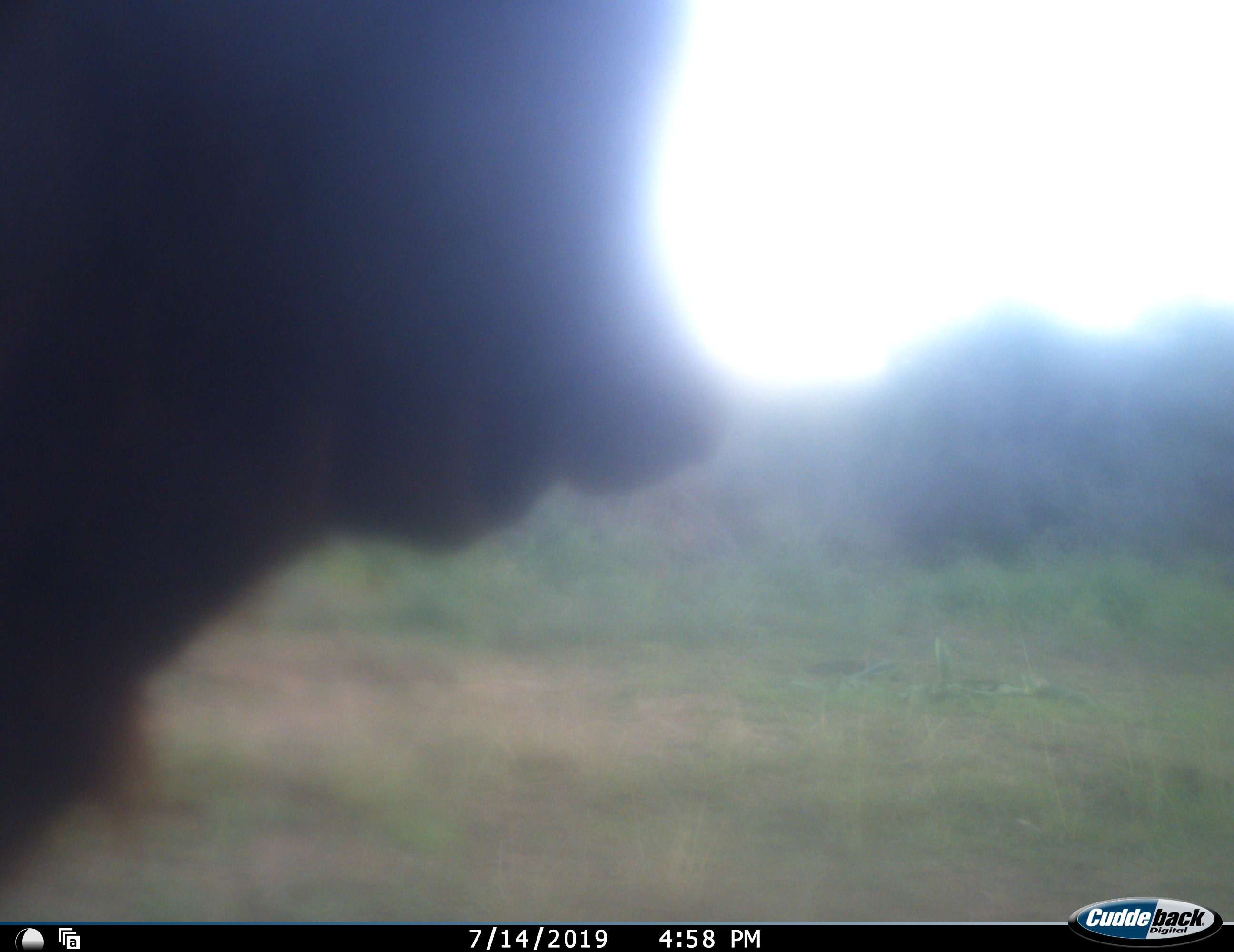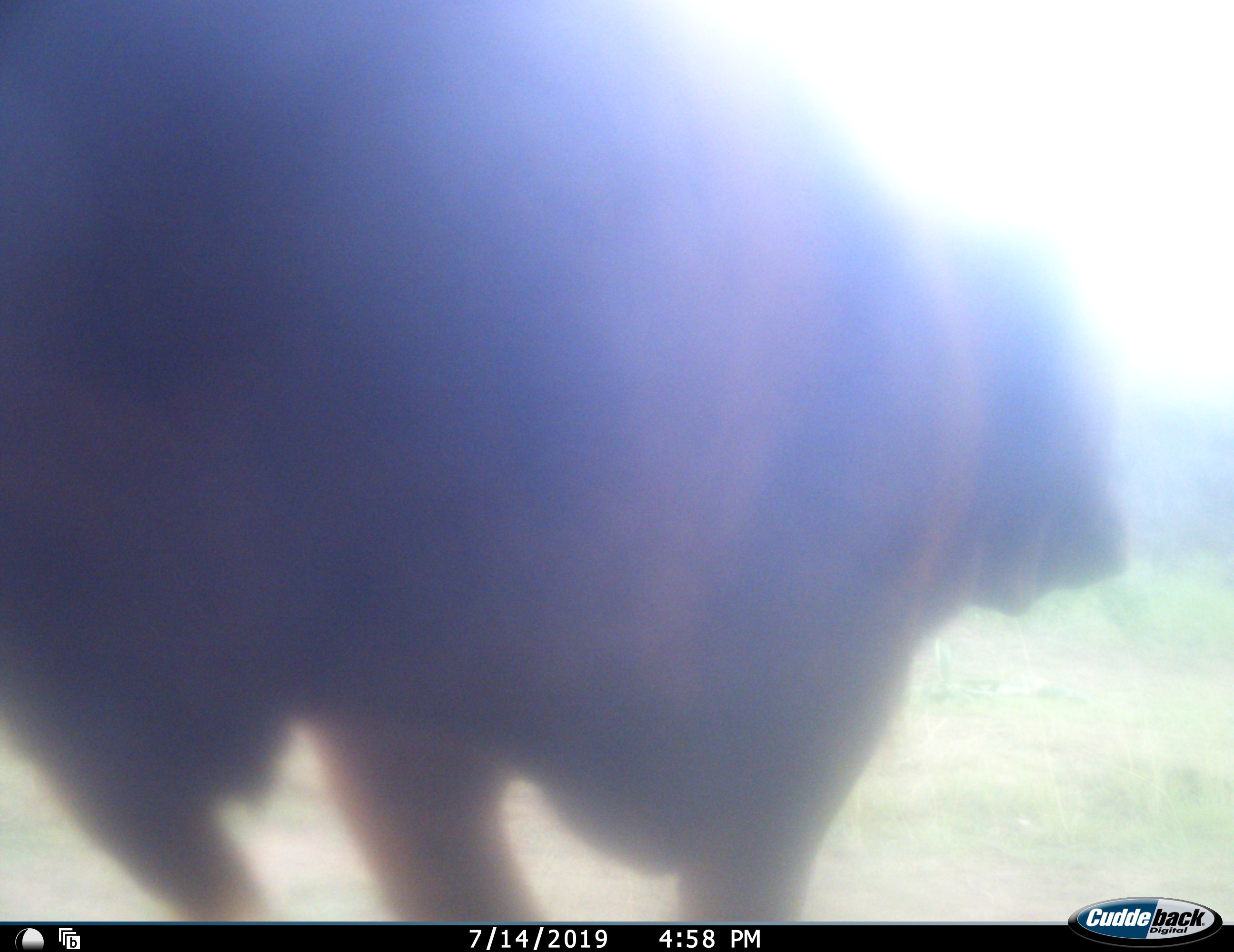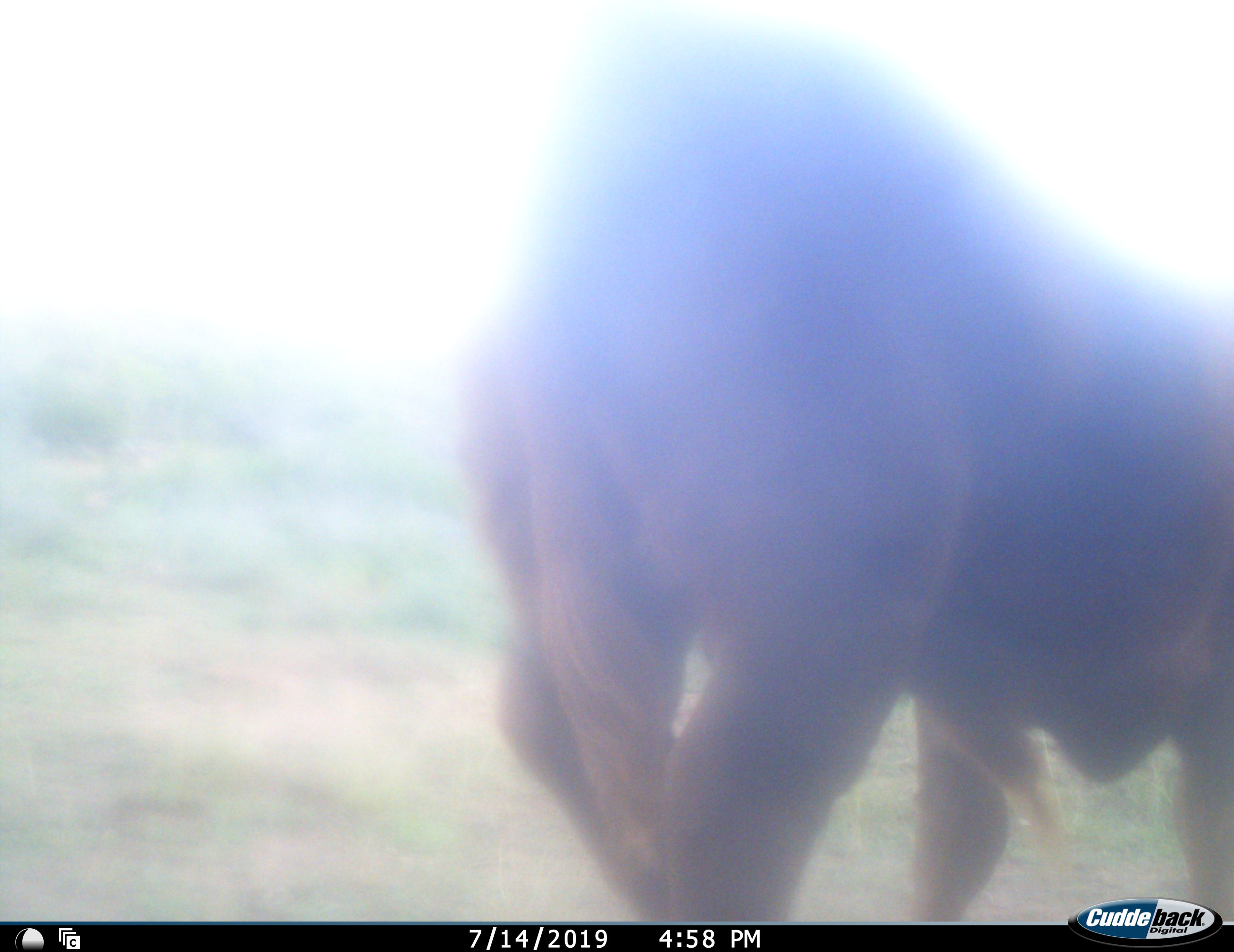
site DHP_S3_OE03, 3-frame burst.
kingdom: Animalia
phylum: Chordata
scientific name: Vertebrata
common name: domestic animal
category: domesticanimal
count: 1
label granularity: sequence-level